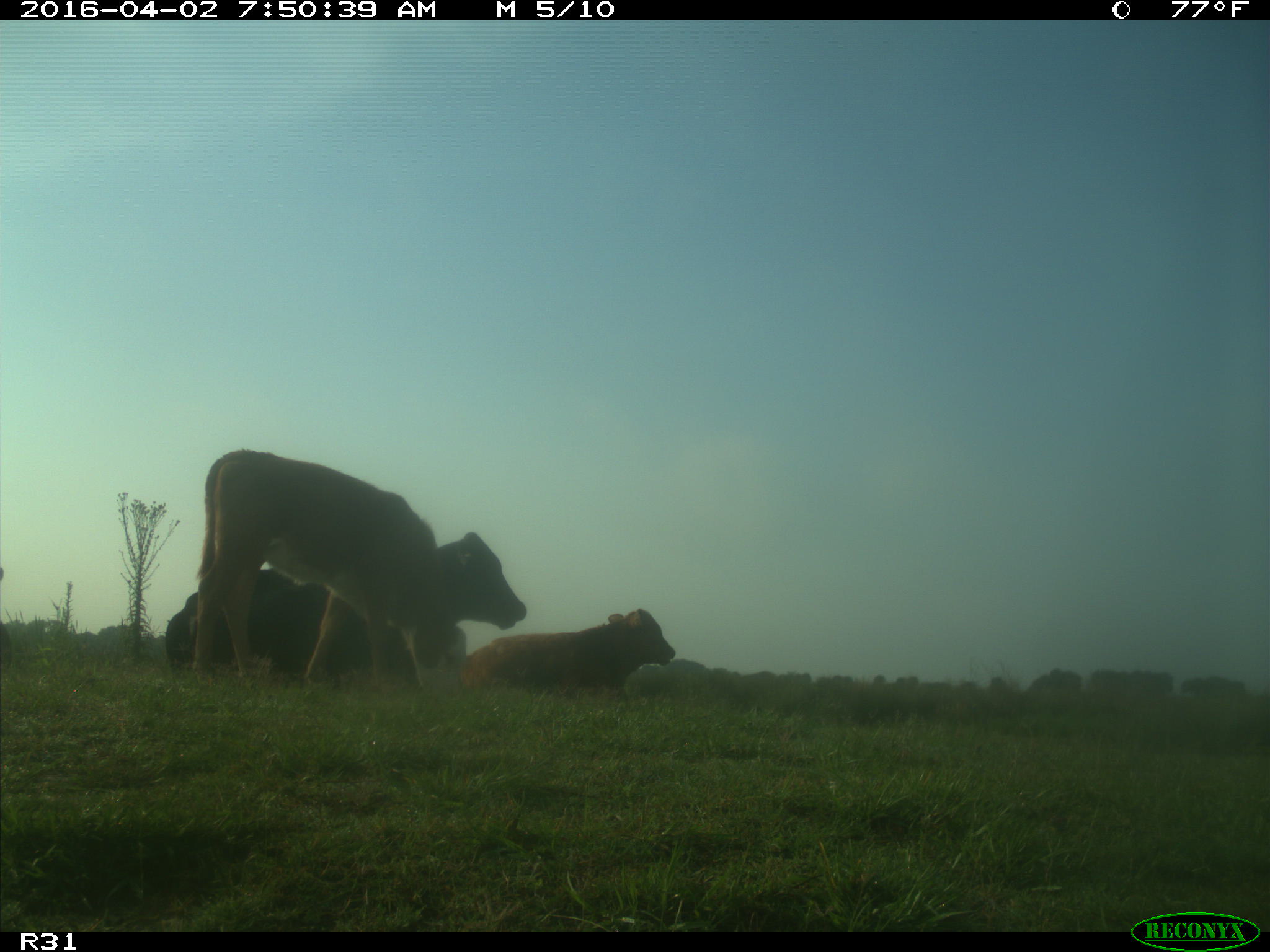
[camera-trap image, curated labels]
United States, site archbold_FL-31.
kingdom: Animalia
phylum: Chordata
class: Mammalia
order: Artiodactyla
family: Bovidae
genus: Bos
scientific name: Bos taurus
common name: domestic cow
Bos taurus (domestic cow).